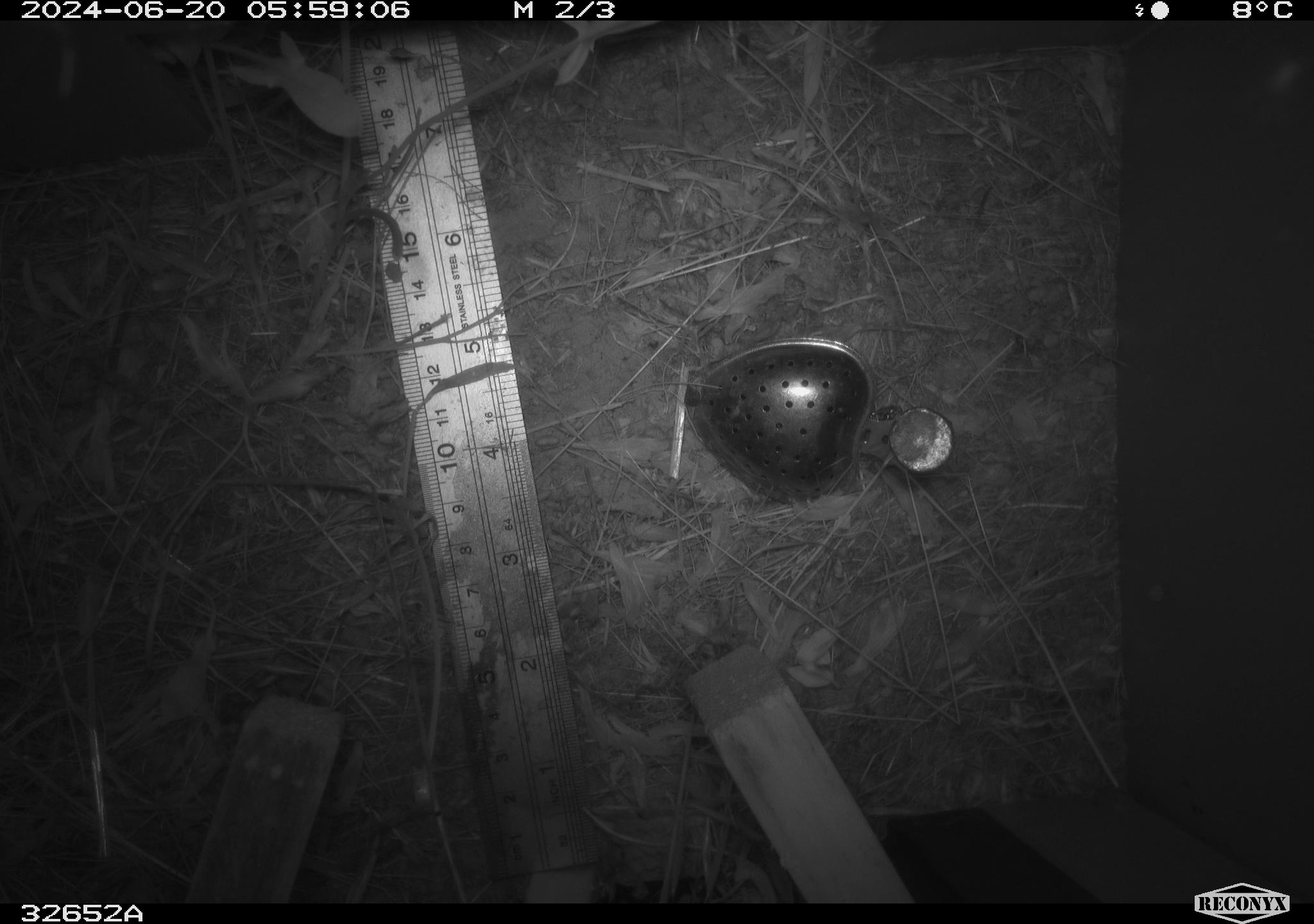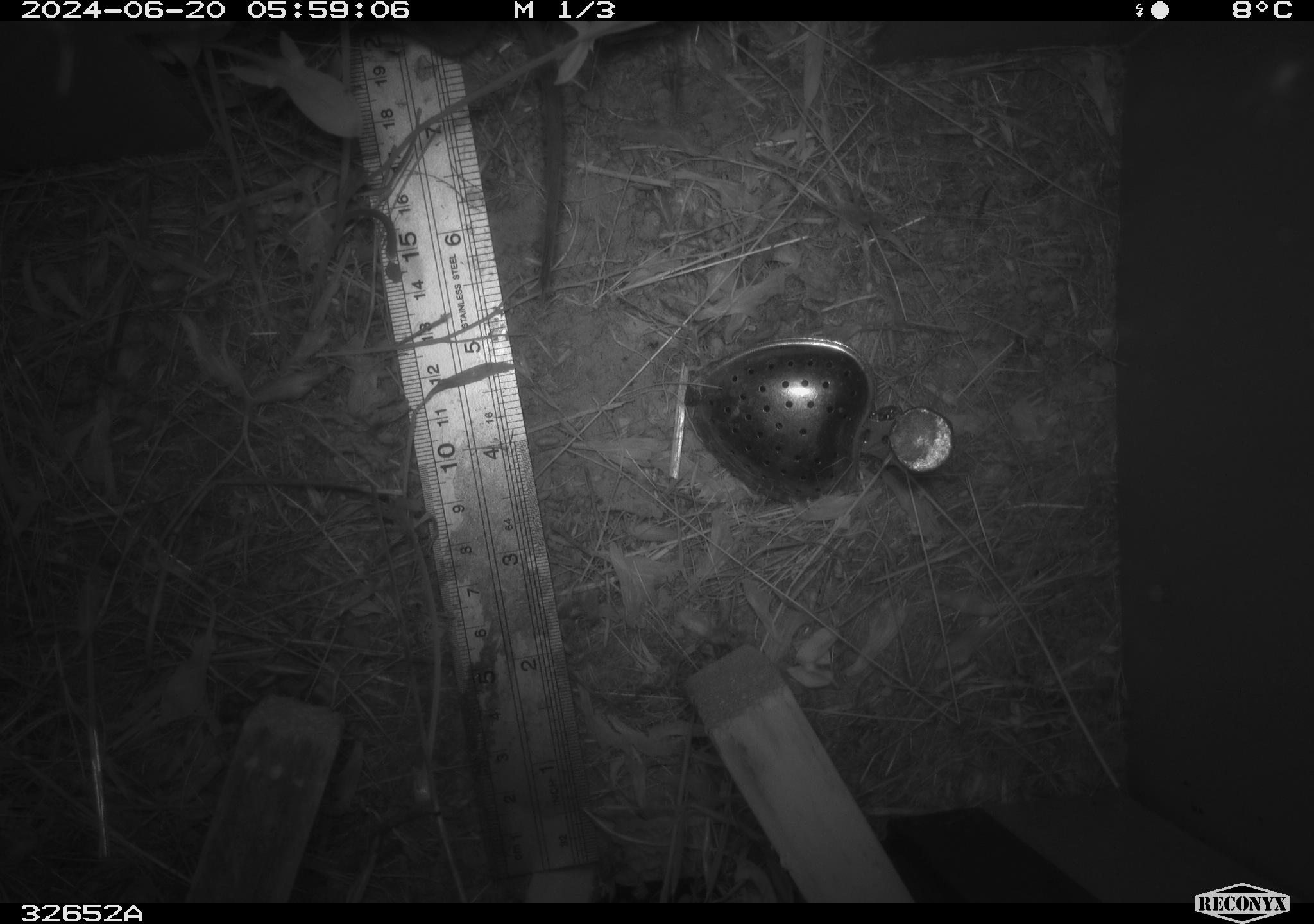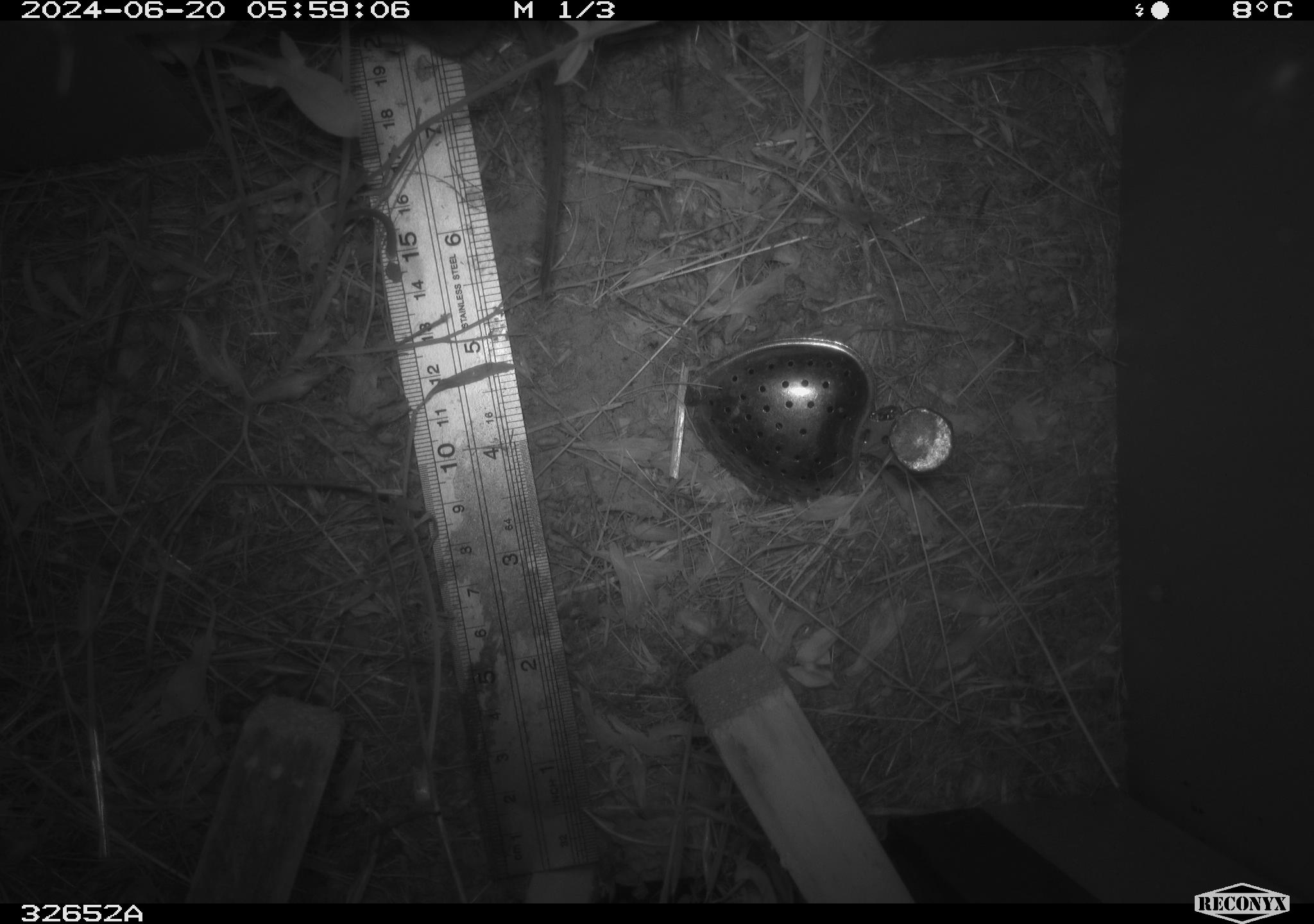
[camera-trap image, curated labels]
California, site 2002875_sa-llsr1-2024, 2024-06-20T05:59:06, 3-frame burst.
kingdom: Animalia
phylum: Chordata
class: Mammalia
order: Rodentia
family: Cricetidae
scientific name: Arvicolinae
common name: voles, lemmings, and muskrats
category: arvicolinae subfamily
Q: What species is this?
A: Arvicolinae subfamily (voles, lemmings, and muskrats) (Arvicolinae).